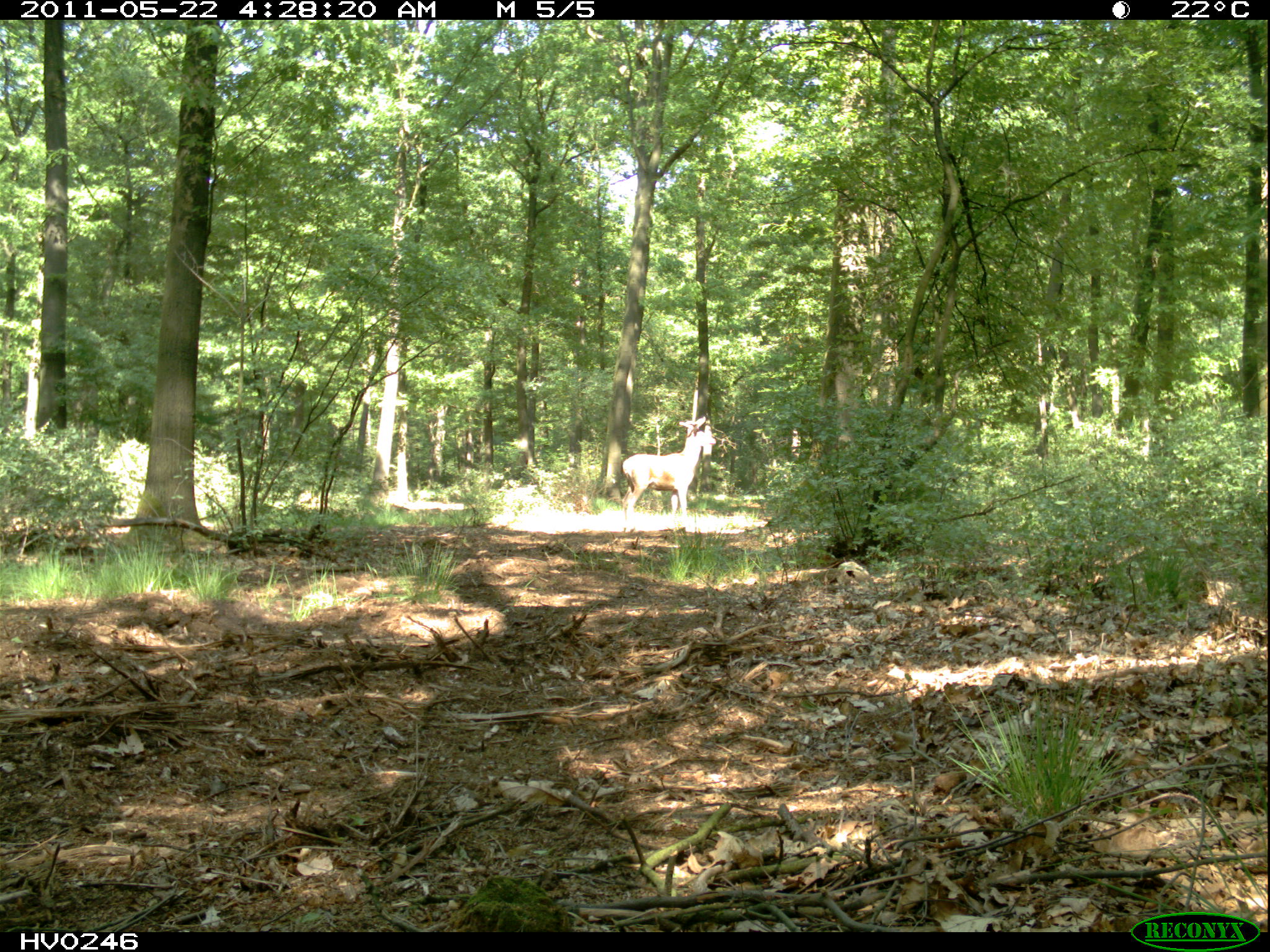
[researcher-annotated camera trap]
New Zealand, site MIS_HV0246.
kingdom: Animalia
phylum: Chordata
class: Mammalia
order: Artiodactyla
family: Cervidae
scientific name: Cervidae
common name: deer